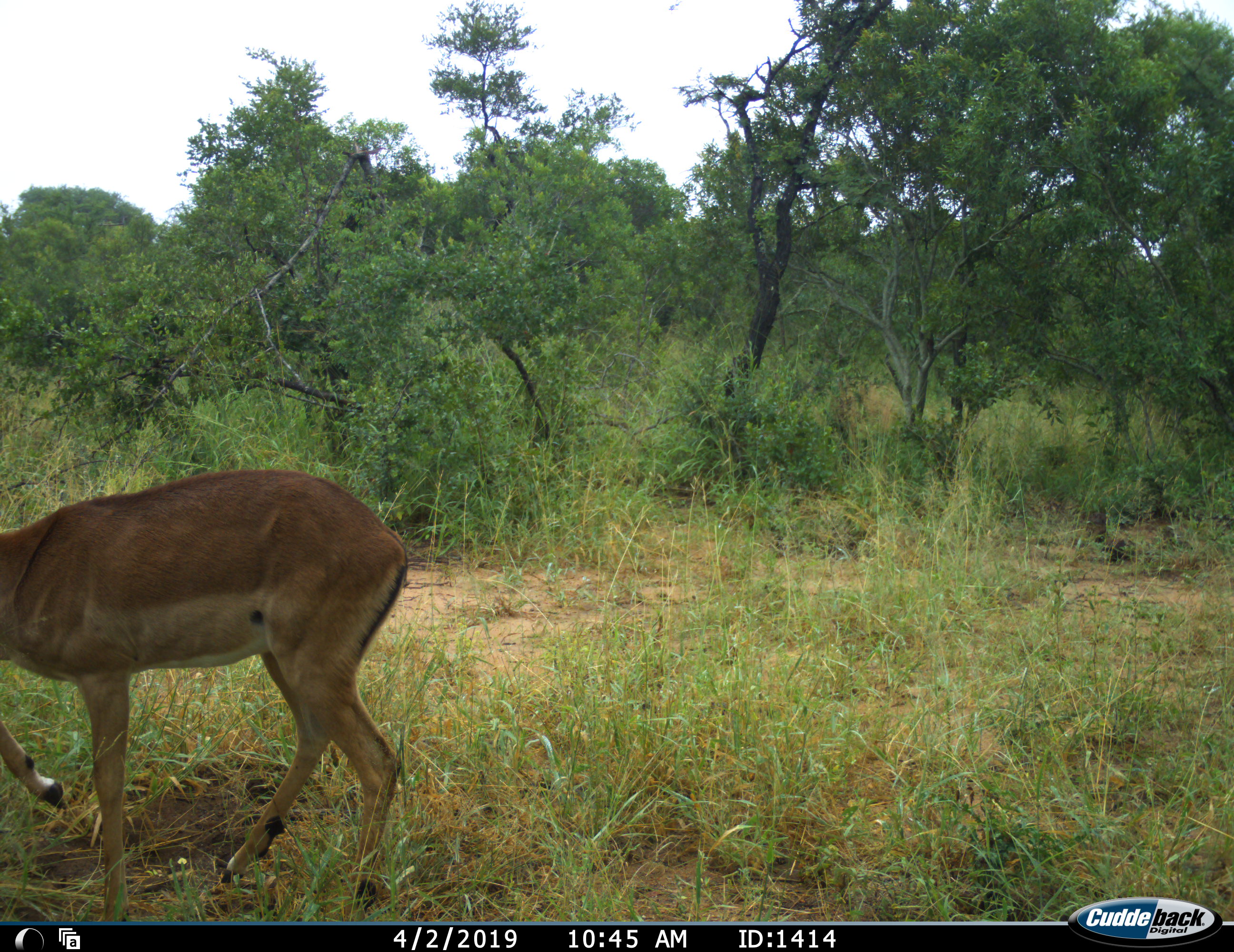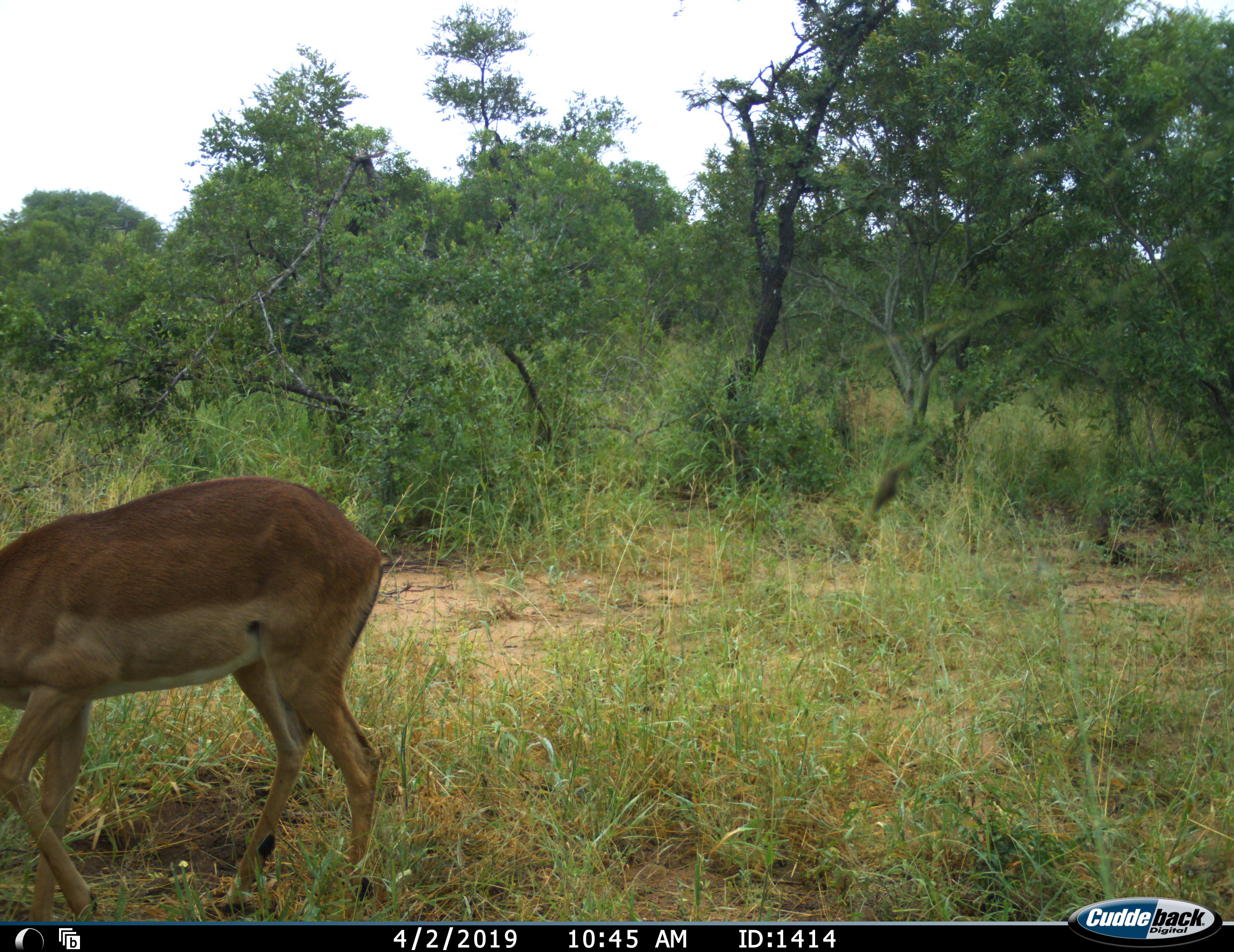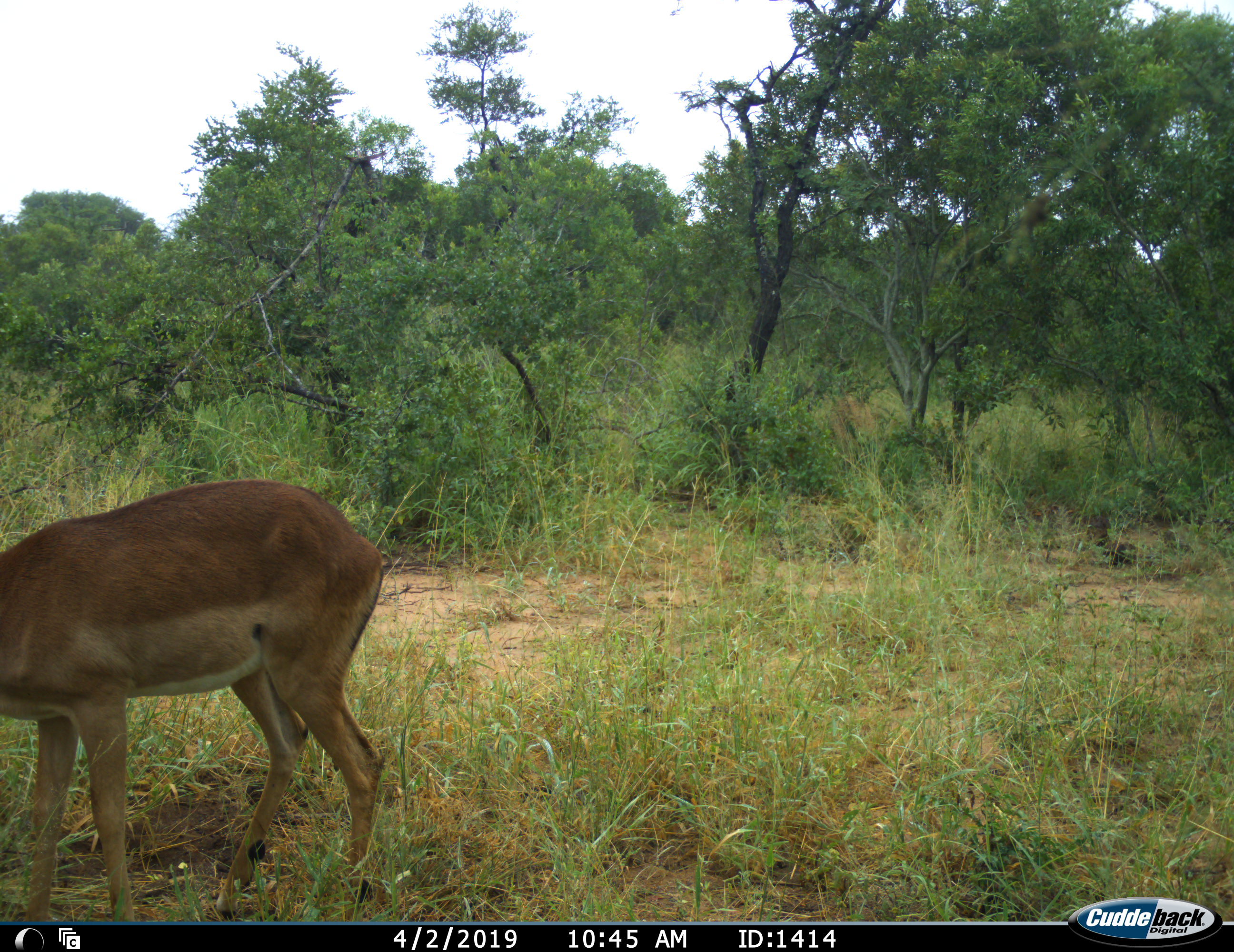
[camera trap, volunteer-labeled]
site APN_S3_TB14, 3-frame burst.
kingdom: Animalia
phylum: Chordata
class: Mammalia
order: Artiodactyla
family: Bovidae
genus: Aepyceros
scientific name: Aepyceros melampus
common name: impala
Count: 1.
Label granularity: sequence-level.